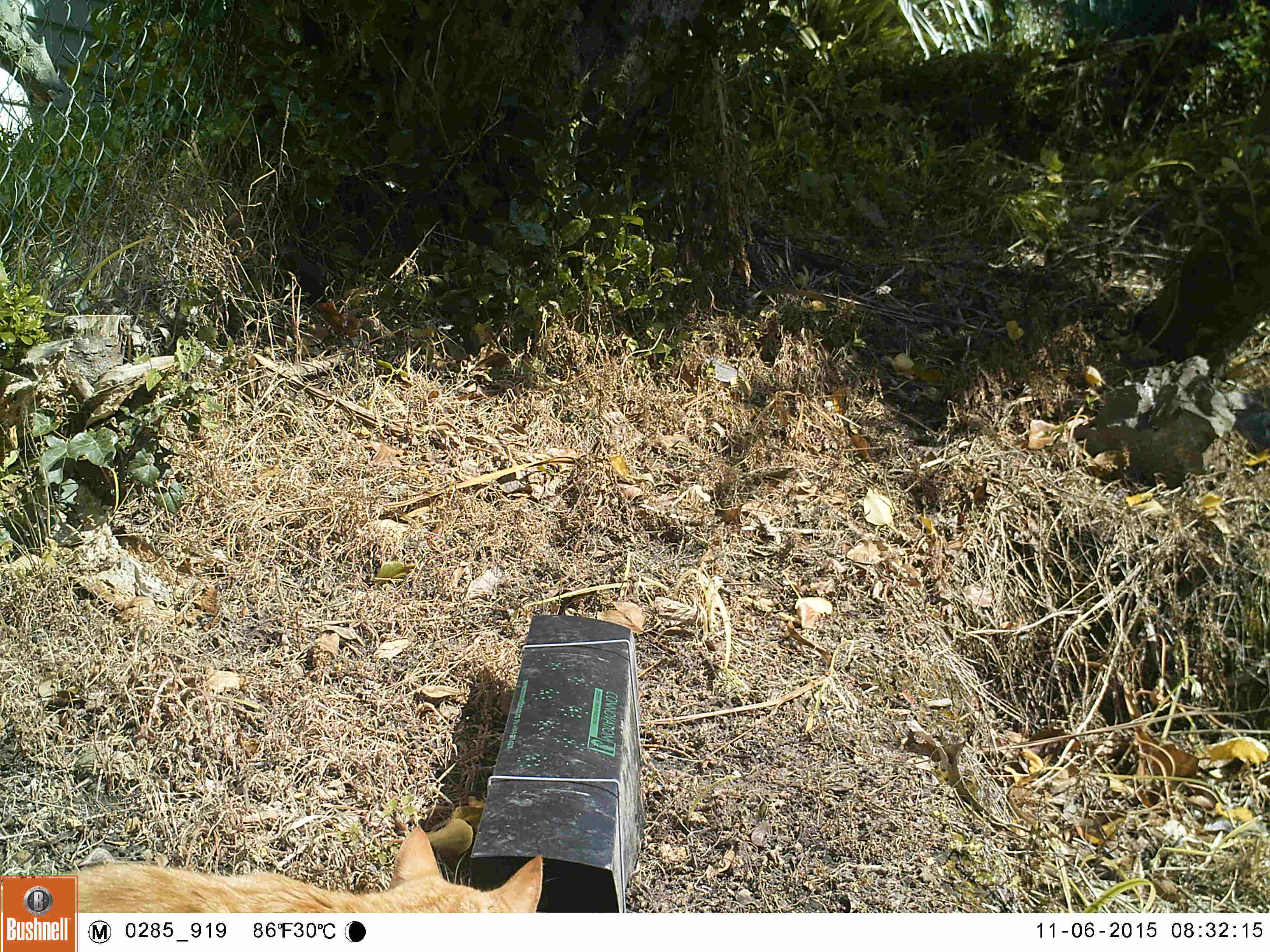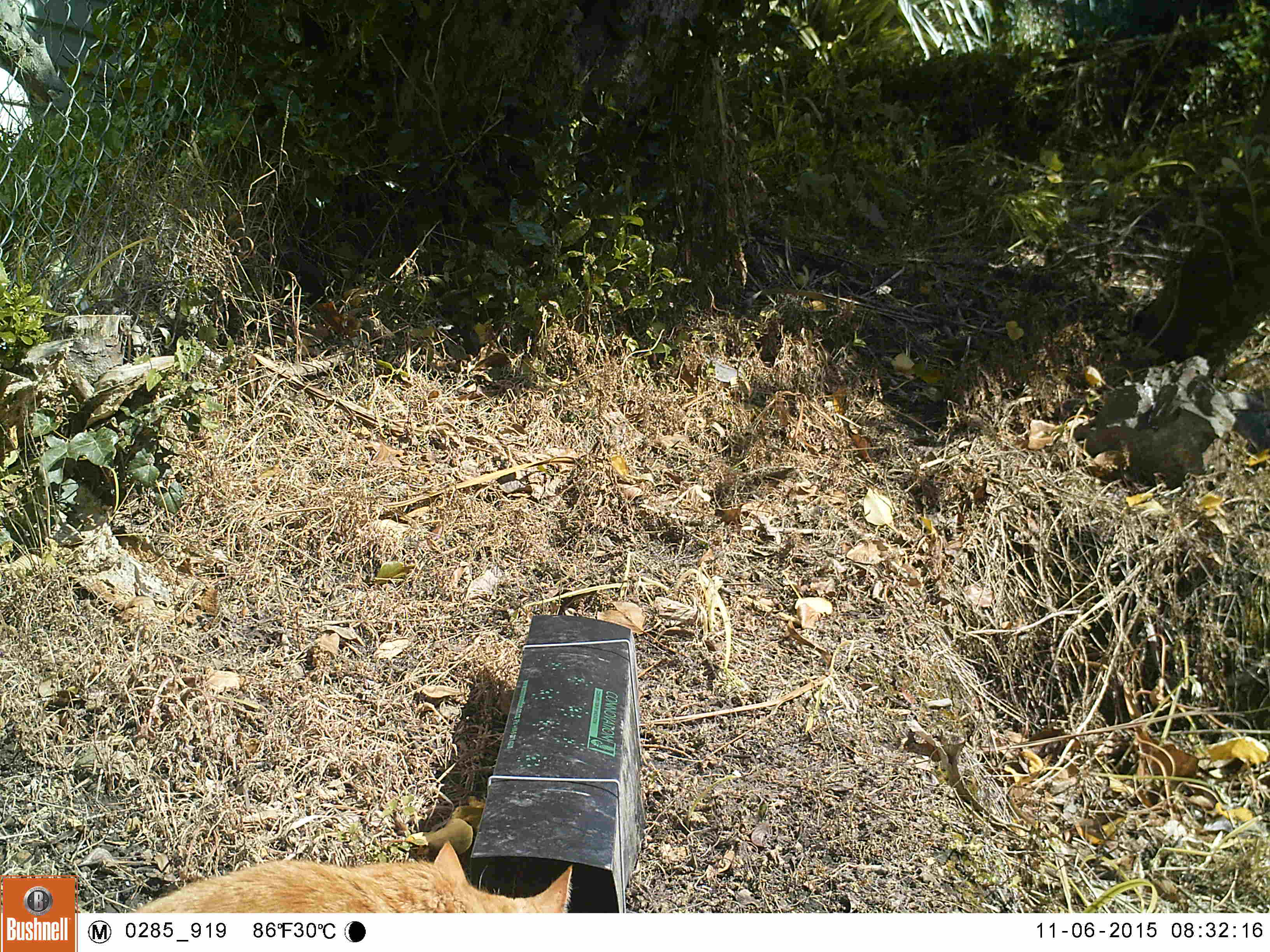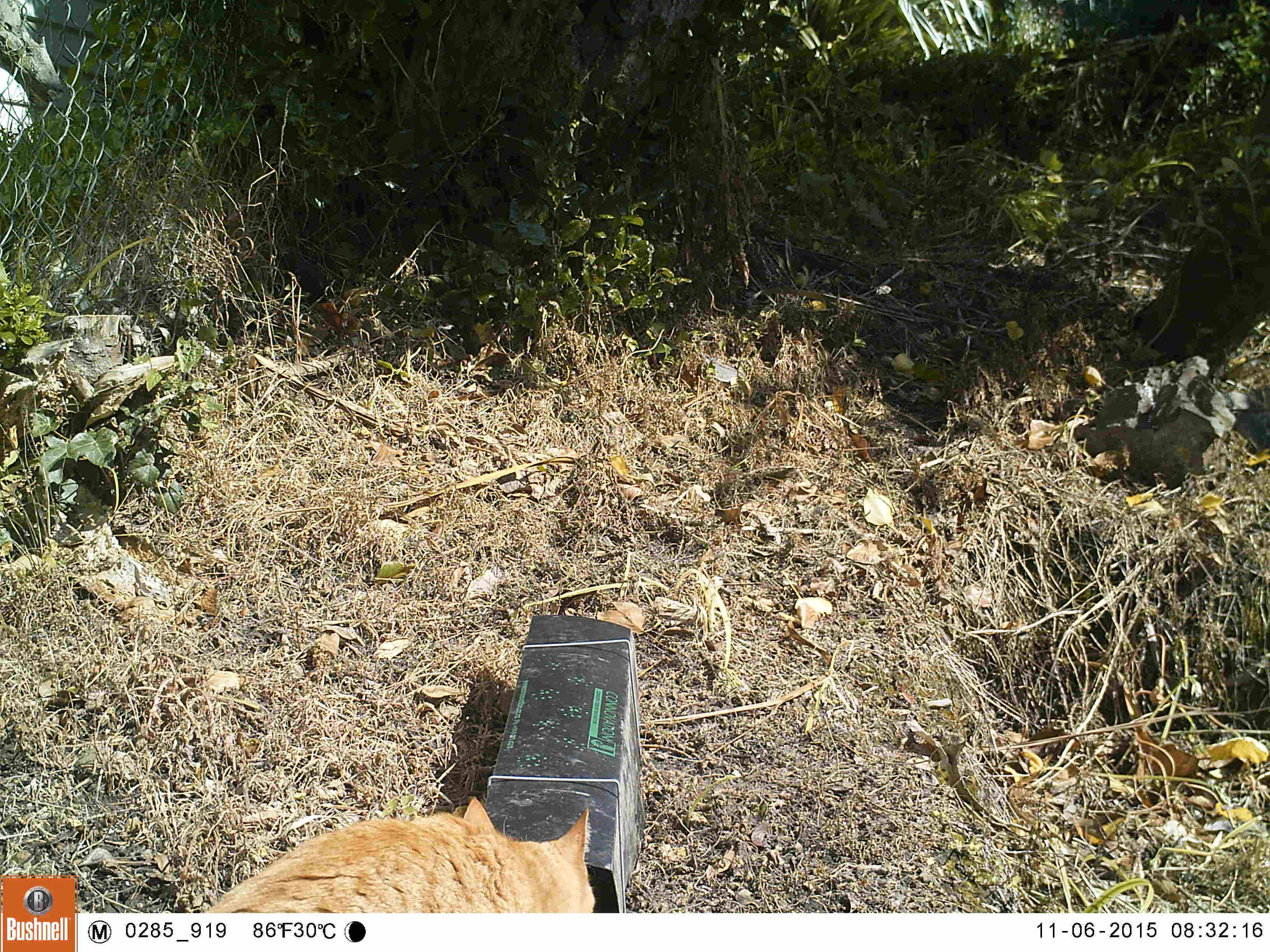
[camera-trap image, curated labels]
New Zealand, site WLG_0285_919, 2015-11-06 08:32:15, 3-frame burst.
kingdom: Animalia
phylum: Chordata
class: Mammalia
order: Carnivora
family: Felidae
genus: Felis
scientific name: Felis catus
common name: domestic cat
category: cat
Cat (domestic cat) (Felis catus).